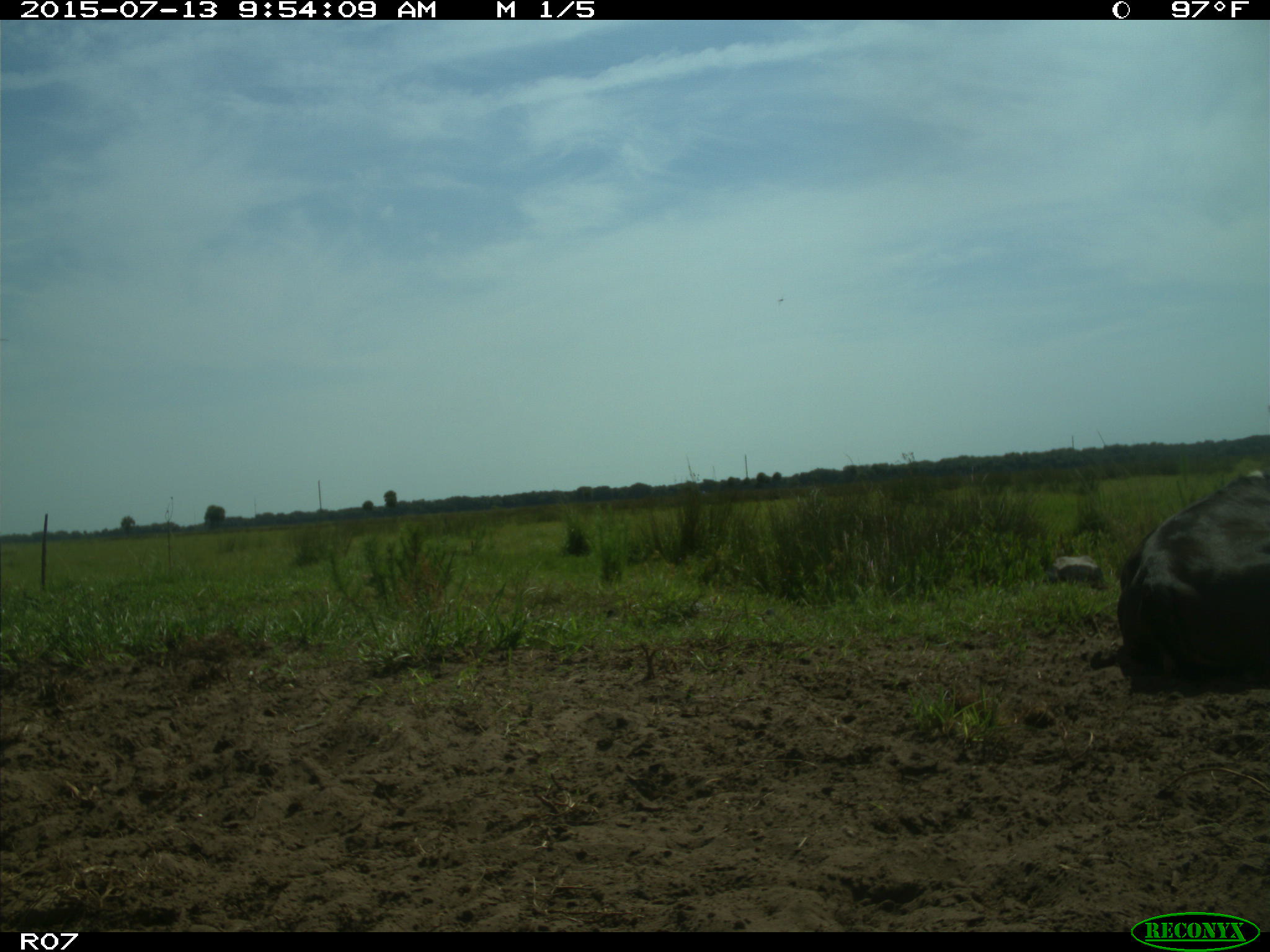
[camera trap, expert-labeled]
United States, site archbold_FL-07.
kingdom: Animalia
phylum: Chordata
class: Mammalia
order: Artiodactyla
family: Bovidae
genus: Bos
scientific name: Bos taurus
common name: domestic cow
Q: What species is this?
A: Bos taurus (domestic cow).